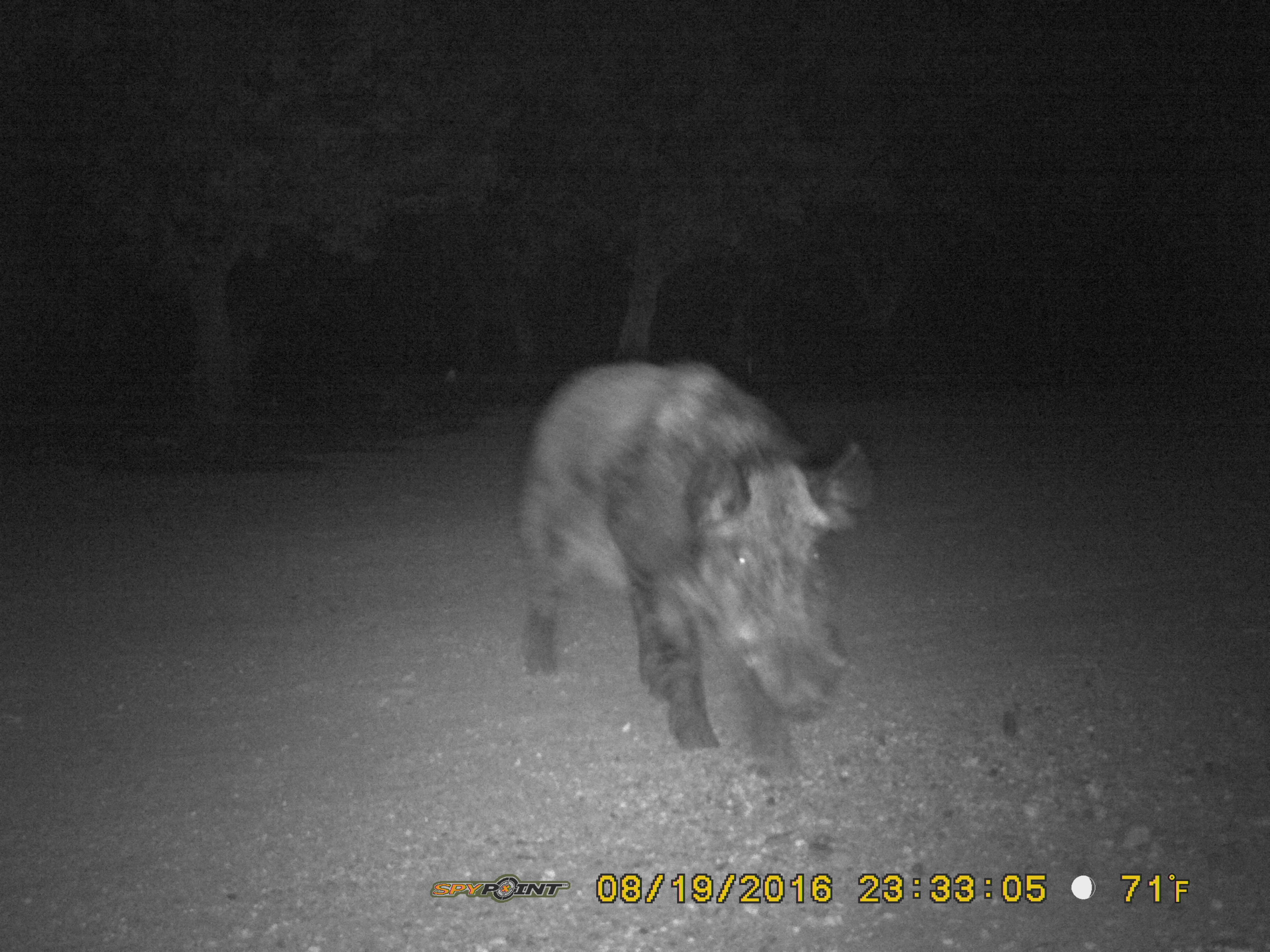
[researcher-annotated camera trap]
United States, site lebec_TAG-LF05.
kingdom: Animalia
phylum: Chordata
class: Mammalia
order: Artiodactyla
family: Suidae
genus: Sus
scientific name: Sus scrofa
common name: wild boar